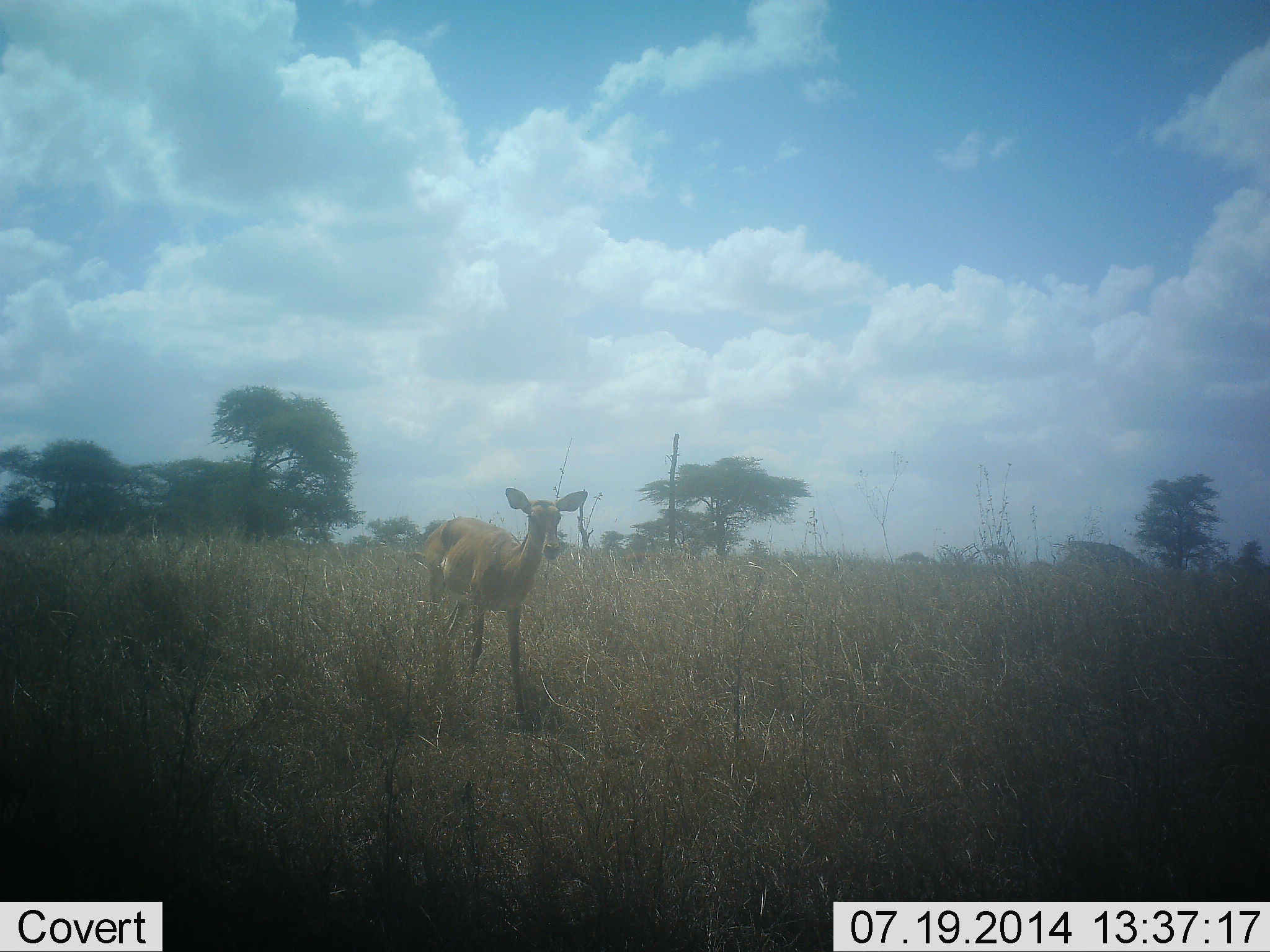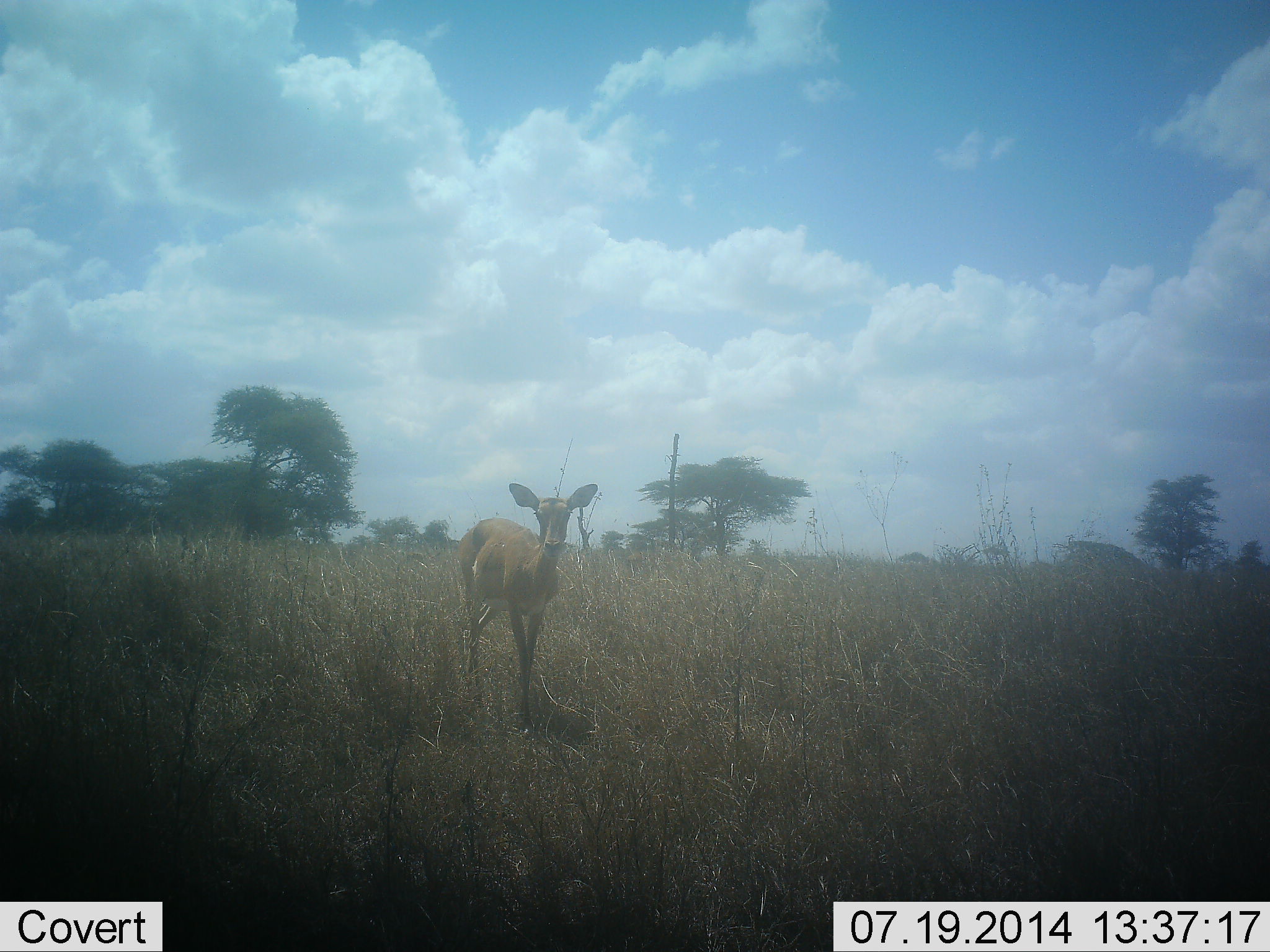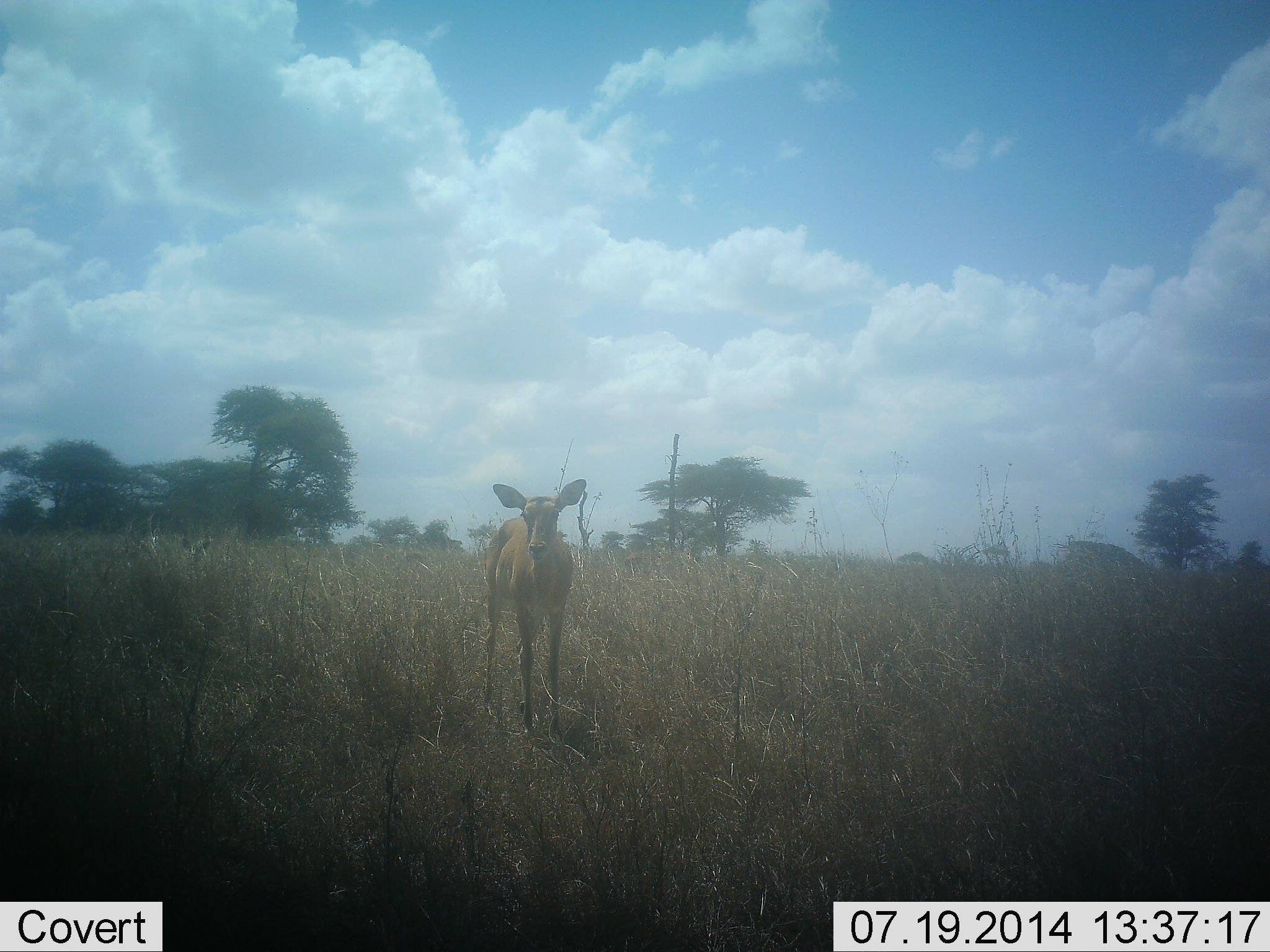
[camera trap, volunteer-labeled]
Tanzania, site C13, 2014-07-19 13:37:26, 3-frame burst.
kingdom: Animalia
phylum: Chordata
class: Mammalia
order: Artiodactyla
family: Bovidae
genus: Aepyceros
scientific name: Aepyceros melampus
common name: impala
Impala (Aepyceros melampus), count 1. Behavior (volunteer vote fractions): standing 20%, resting 0%, moving 80%, interacting 0%. Young present (vote fraction): 10%. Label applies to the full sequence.